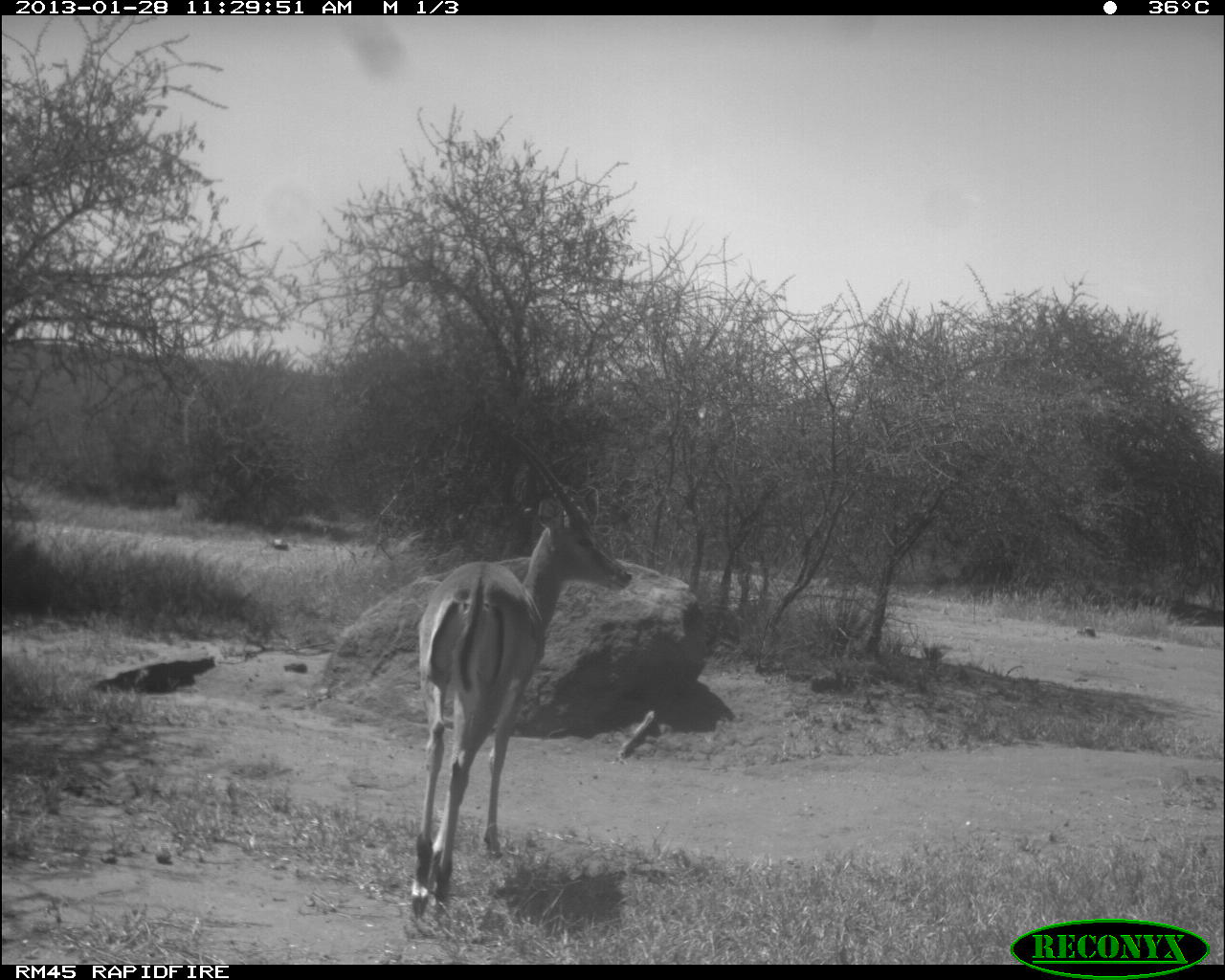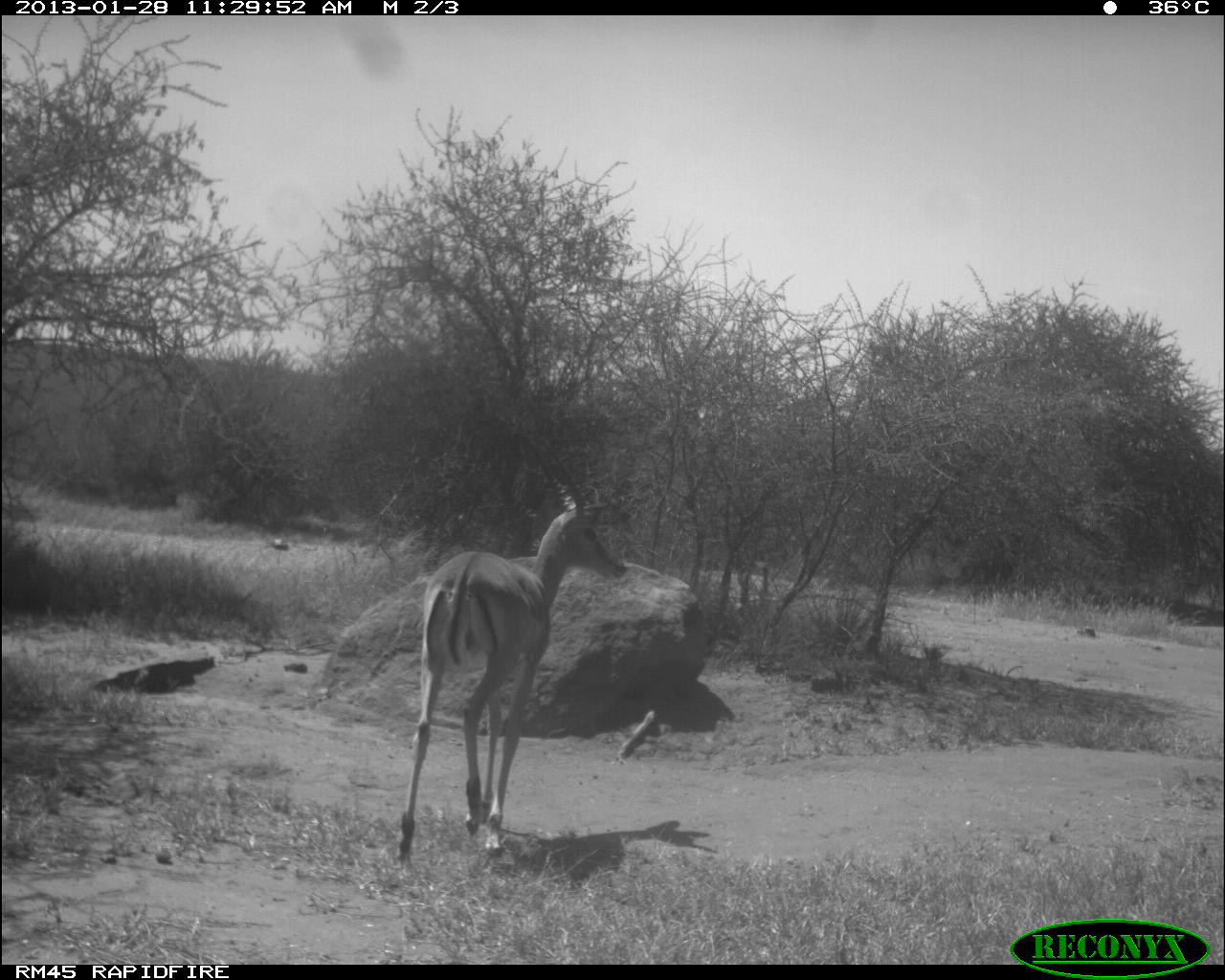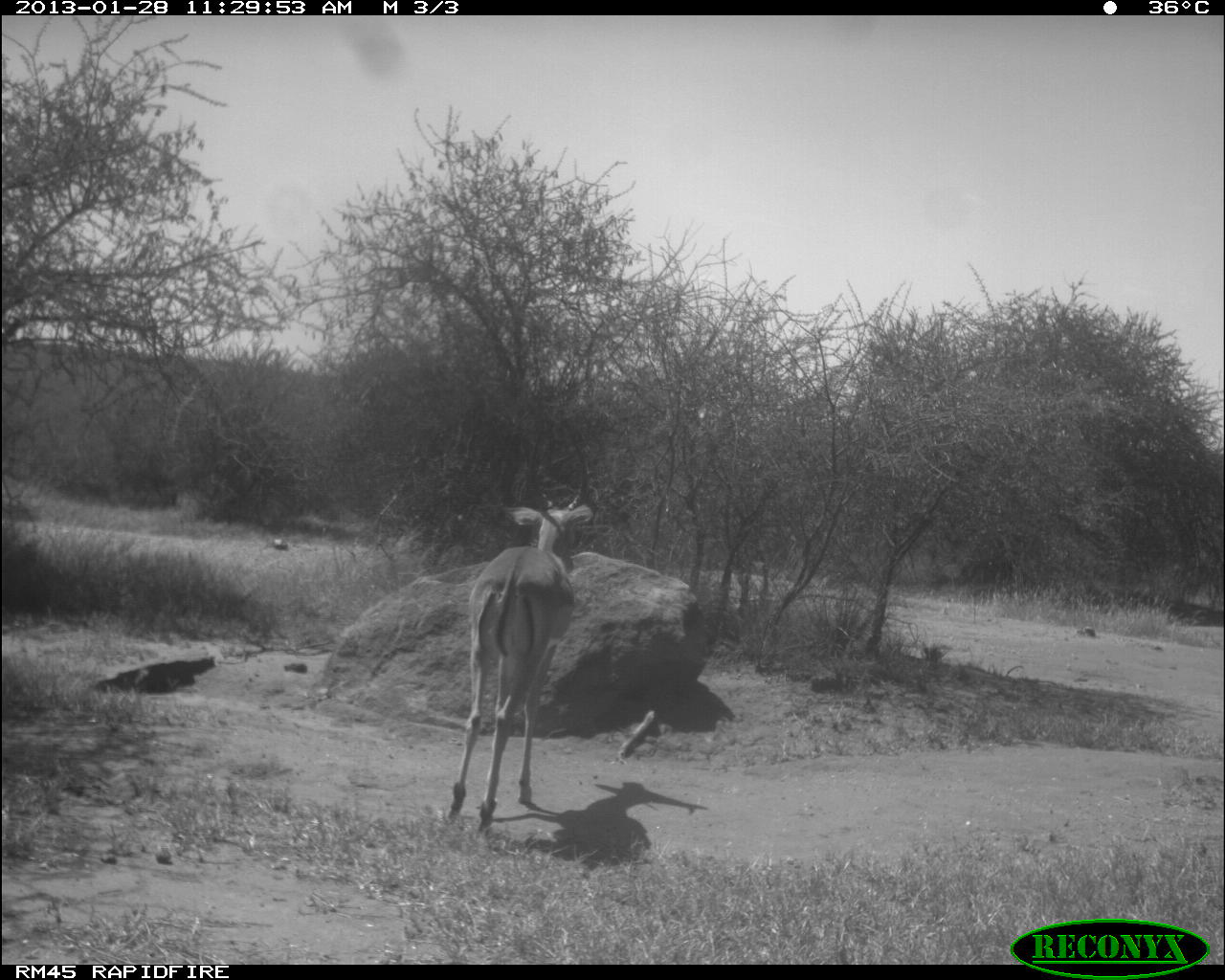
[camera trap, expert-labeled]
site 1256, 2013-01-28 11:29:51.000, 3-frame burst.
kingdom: Animalia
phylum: Chordata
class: Mammalia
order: Artiodactyla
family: Bovidae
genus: Aepyceros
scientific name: Aepyceros melampus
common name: impala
Aepyceros melampus (impala), count 1.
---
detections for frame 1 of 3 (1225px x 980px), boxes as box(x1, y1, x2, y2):
aepyceros melampus: box(407, 438, 629, 917)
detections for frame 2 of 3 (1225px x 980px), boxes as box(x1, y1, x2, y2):
aepyceros melampus: box(381, 409, 628, 870)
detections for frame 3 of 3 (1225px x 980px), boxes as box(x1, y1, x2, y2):
aepyceros melampus: box(438, 419, 591, 832)